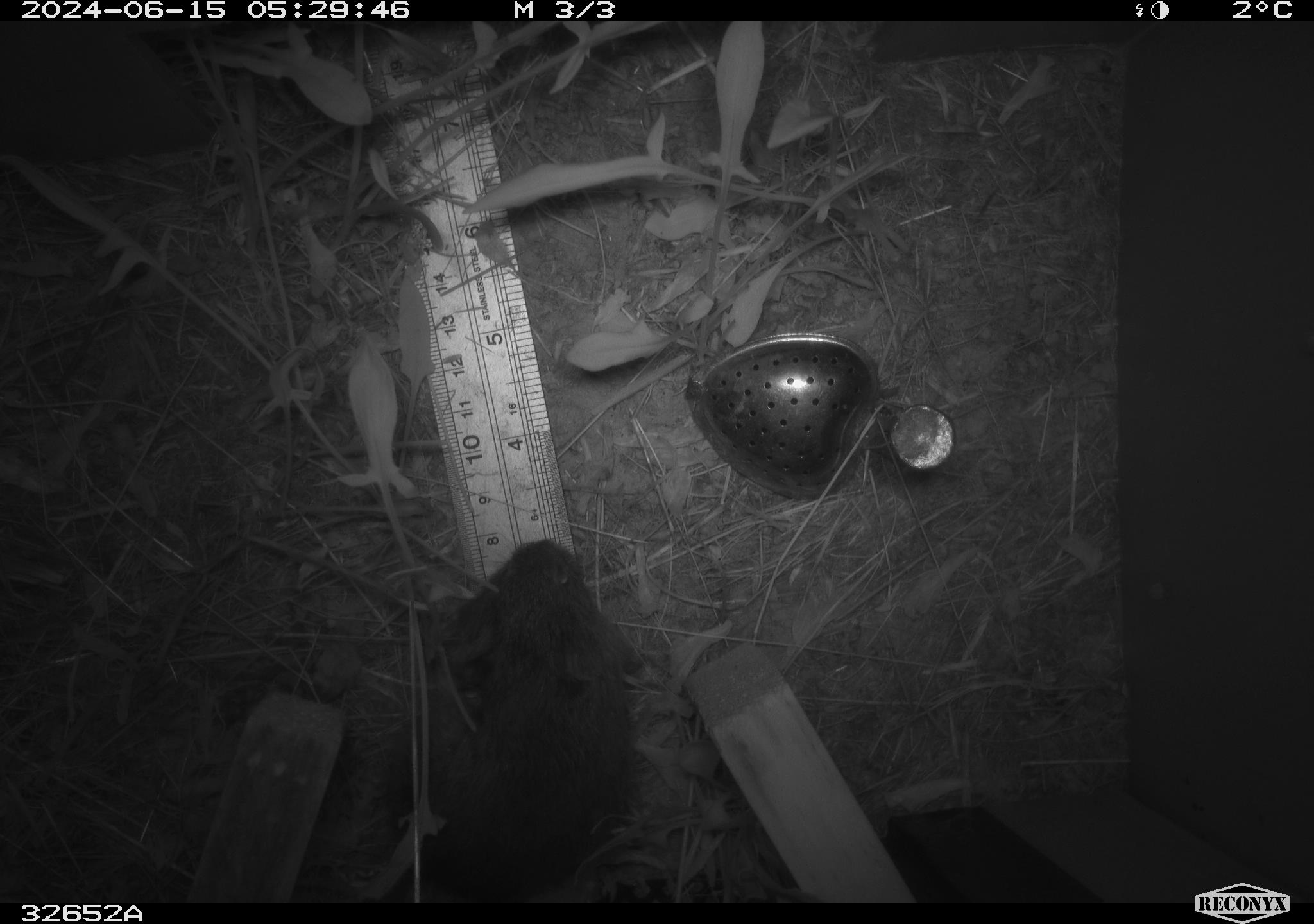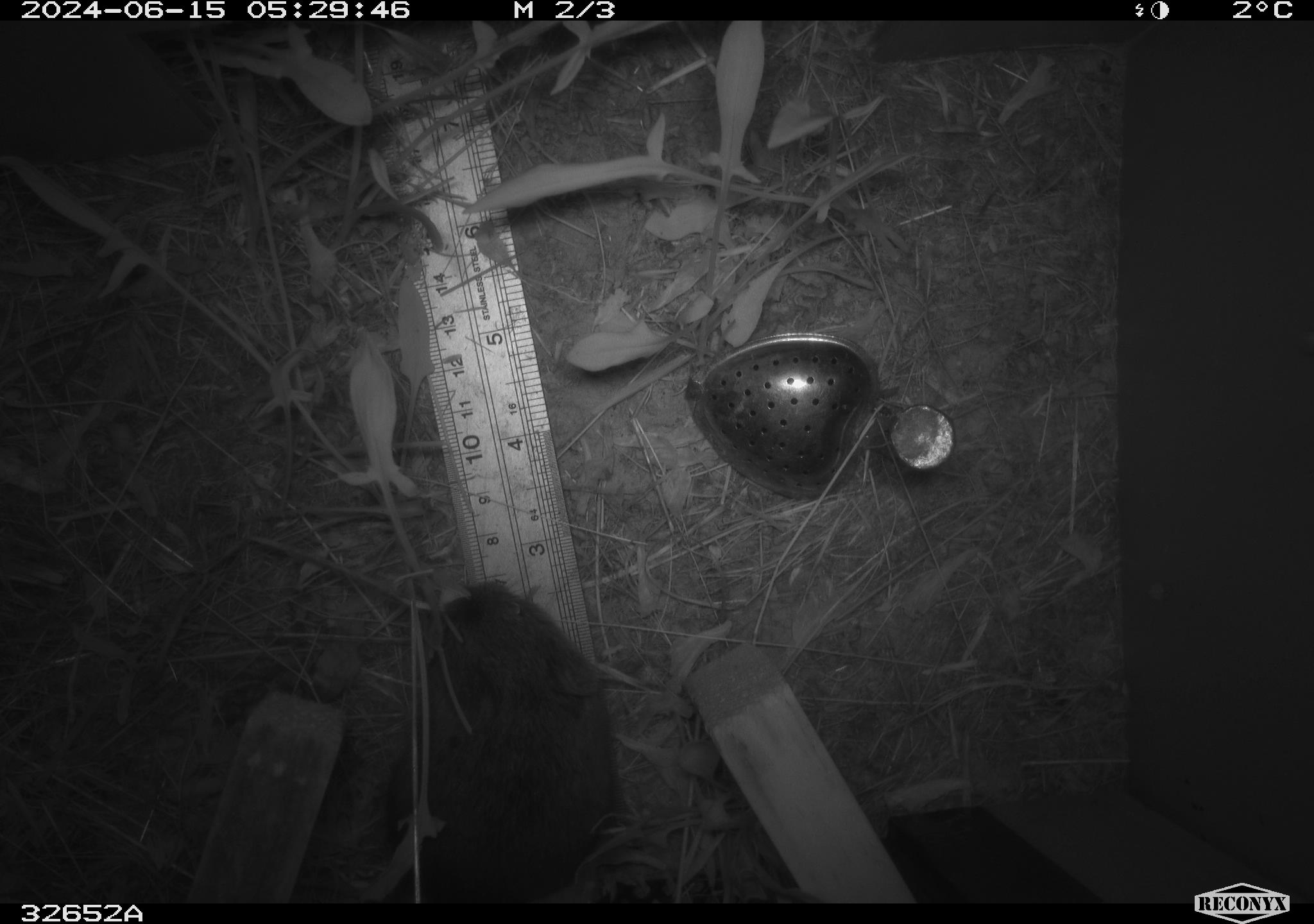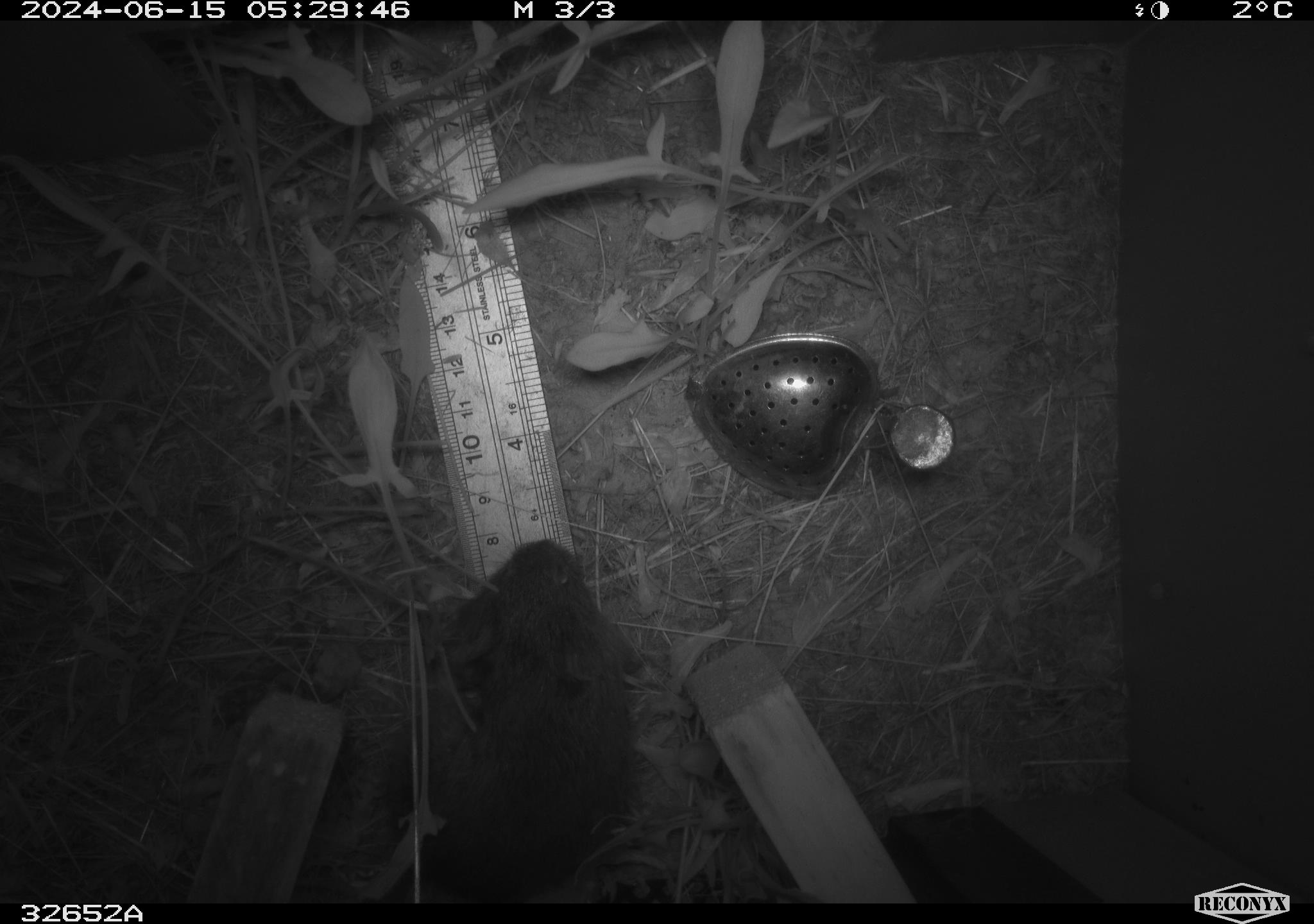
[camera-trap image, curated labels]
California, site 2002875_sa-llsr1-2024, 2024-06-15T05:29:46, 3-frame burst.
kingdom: Animalia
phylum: Chordata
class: Mammalia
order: Rodentia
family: Cricetidae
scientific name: Arvicolinae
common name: voles, lemmings, and muskrats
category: arvicolinae subfamily